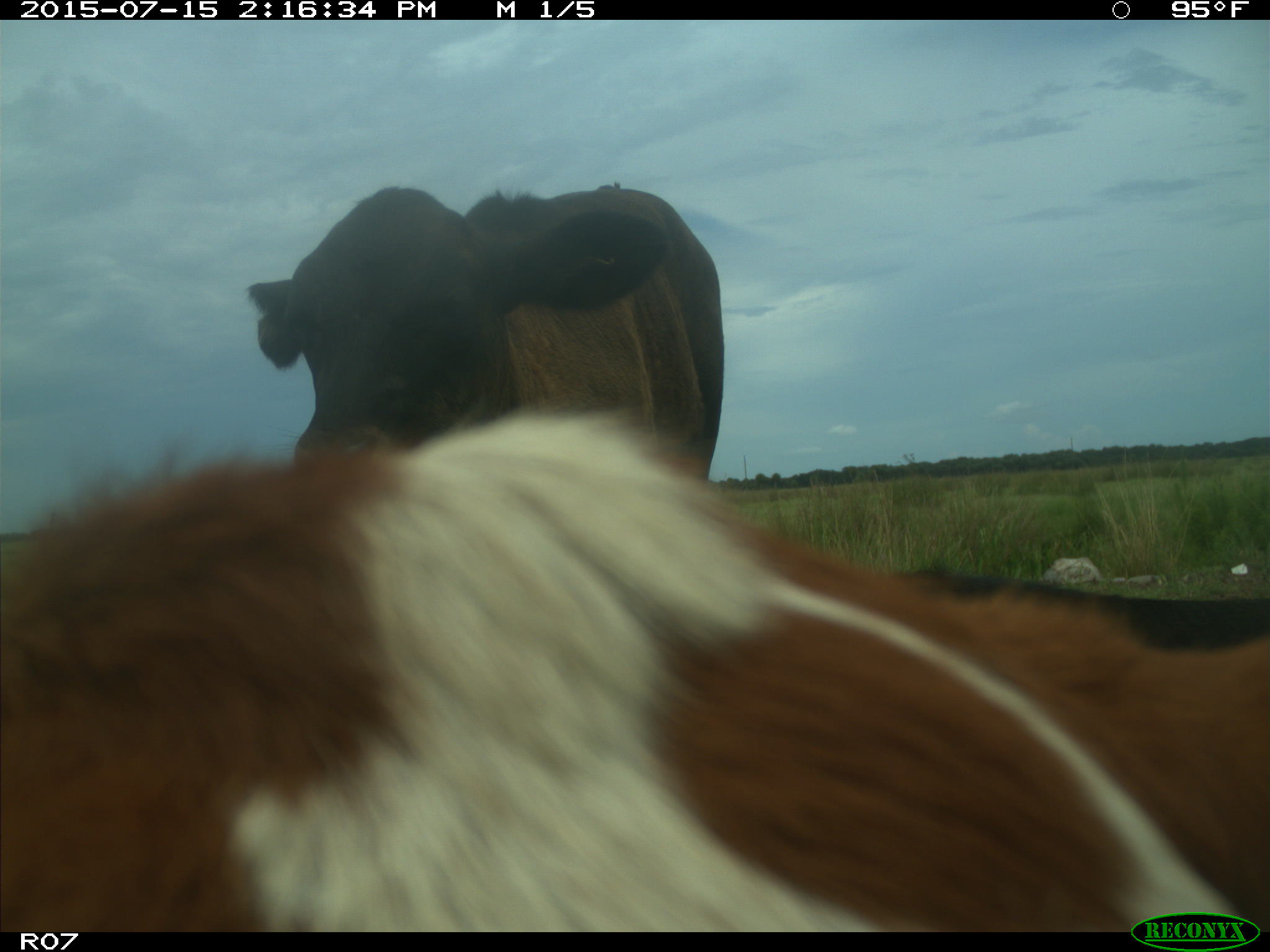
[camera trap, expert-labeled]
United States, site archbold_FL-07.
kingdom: Animalia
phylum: Chordata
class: Mammalia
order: Artiodactyla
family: Bovidae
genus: Bos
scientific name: Bos taurus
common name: domestic cow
Bos taurus (domestic cow).